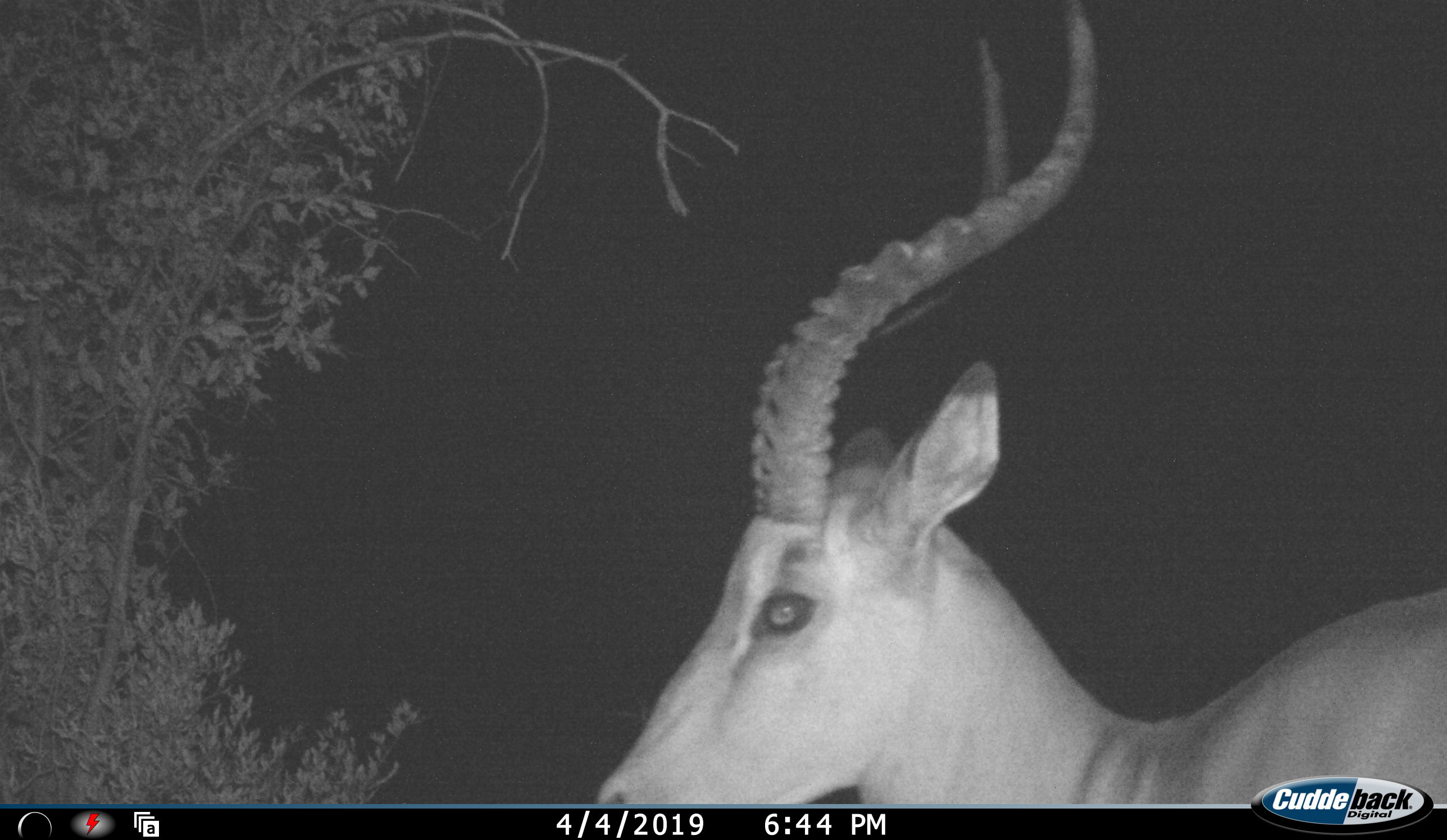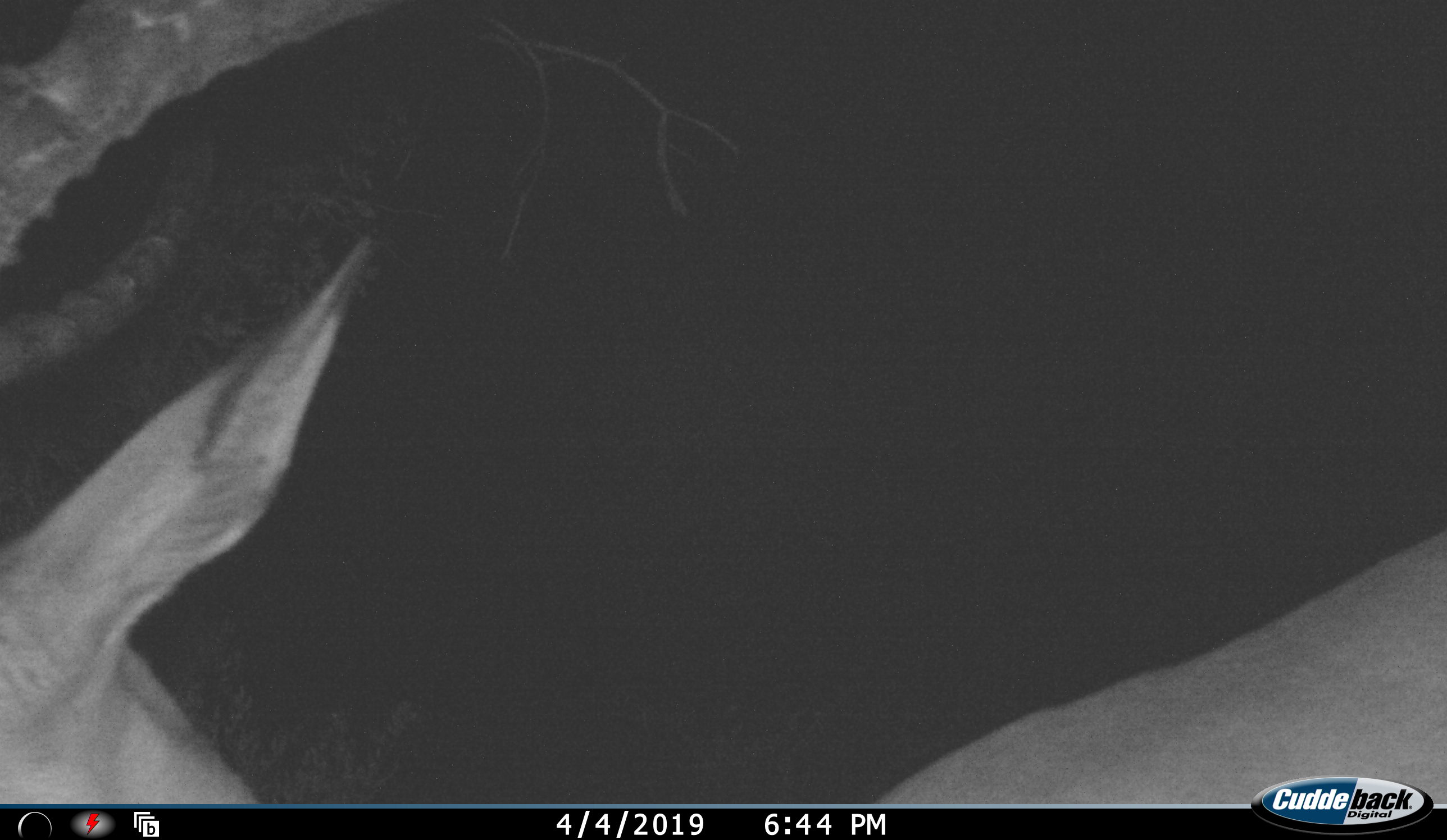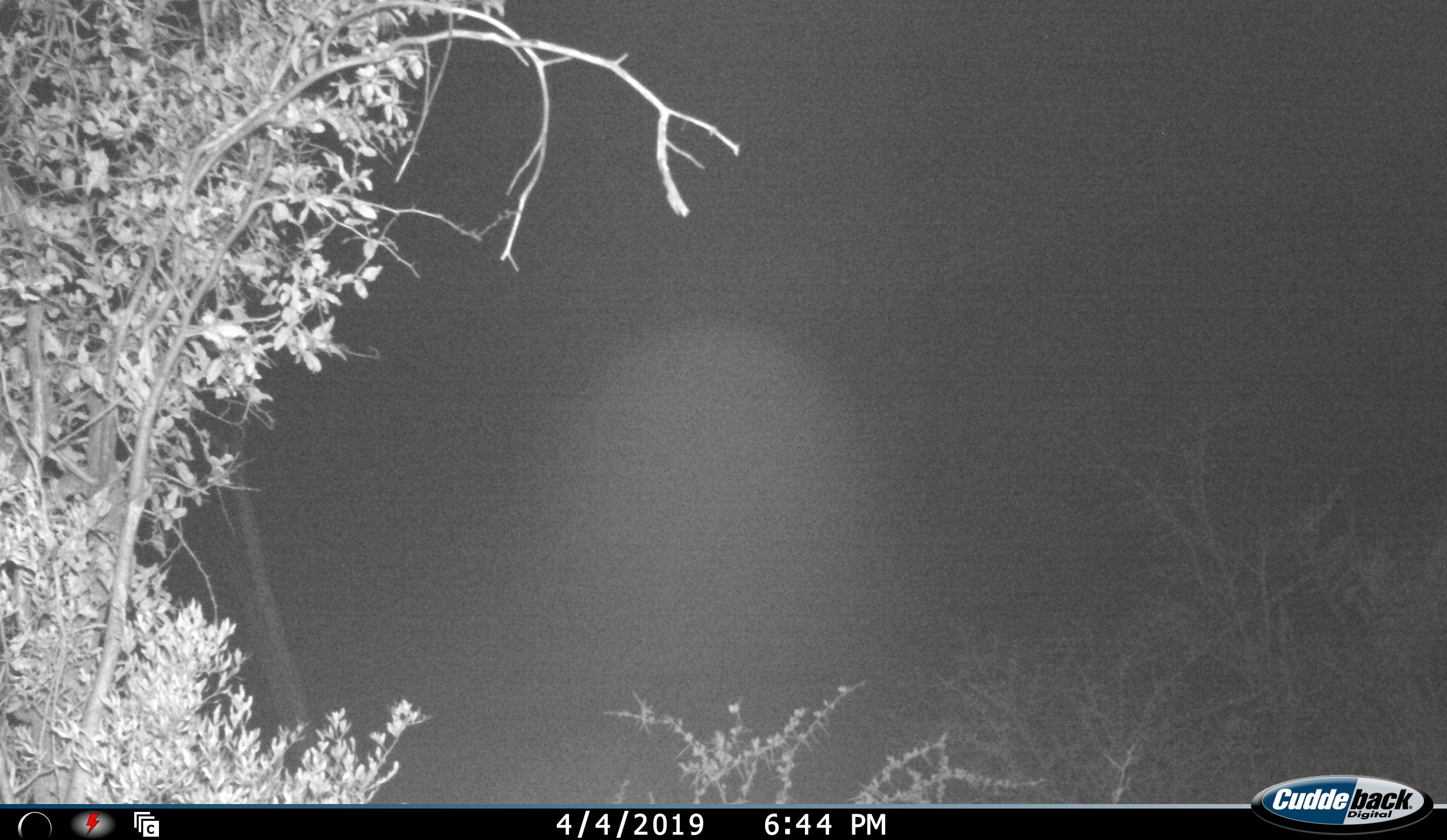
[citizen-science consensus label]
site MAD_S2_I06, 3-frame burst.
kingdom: Animalia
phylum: Chordata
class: Mammalia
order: Artiodactyla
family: Bovidae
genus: Aepyceros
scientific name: Aepyceros melampus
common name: impala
Impala (Aepyceros melampus), count 1. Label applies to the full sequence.